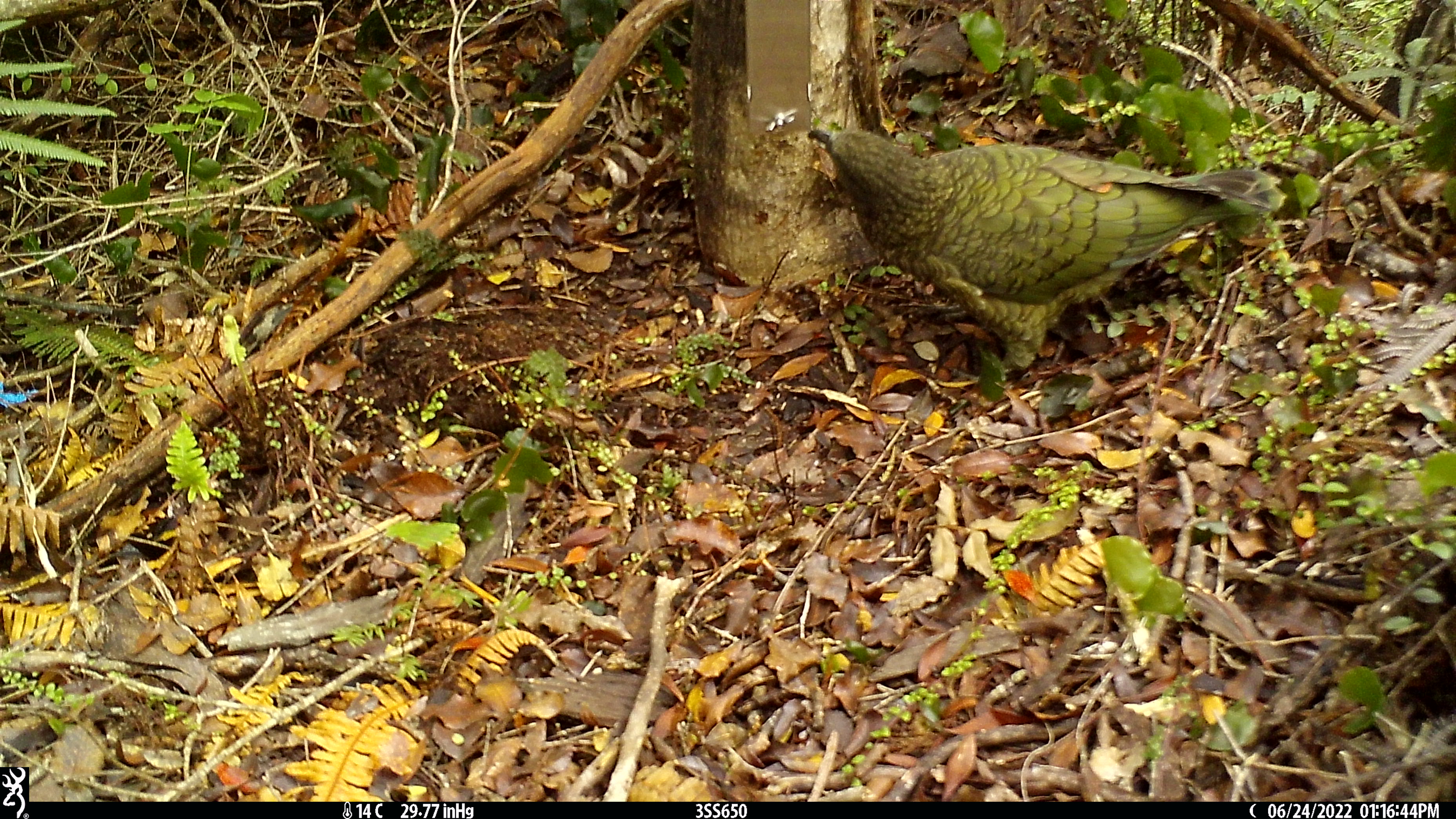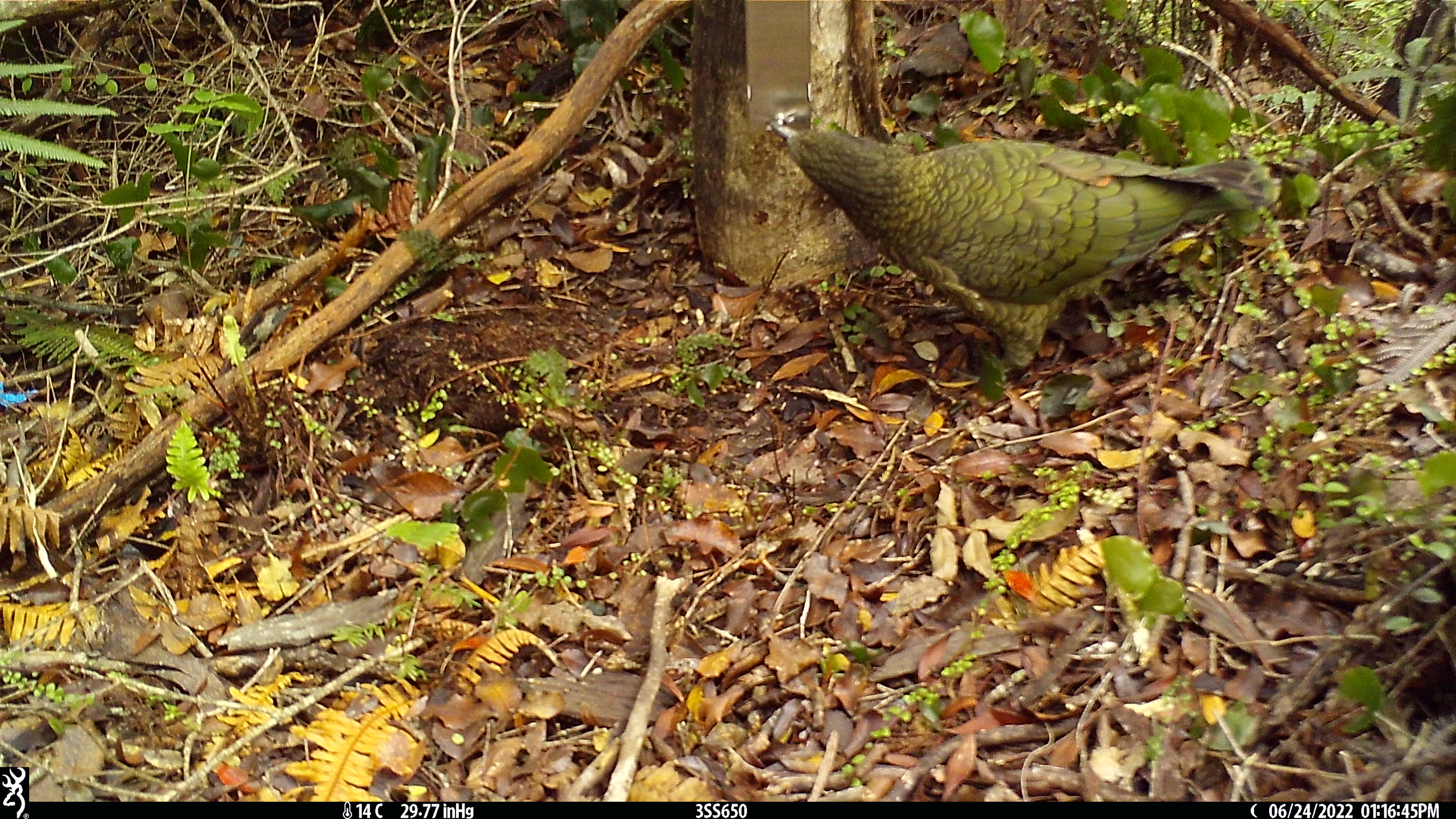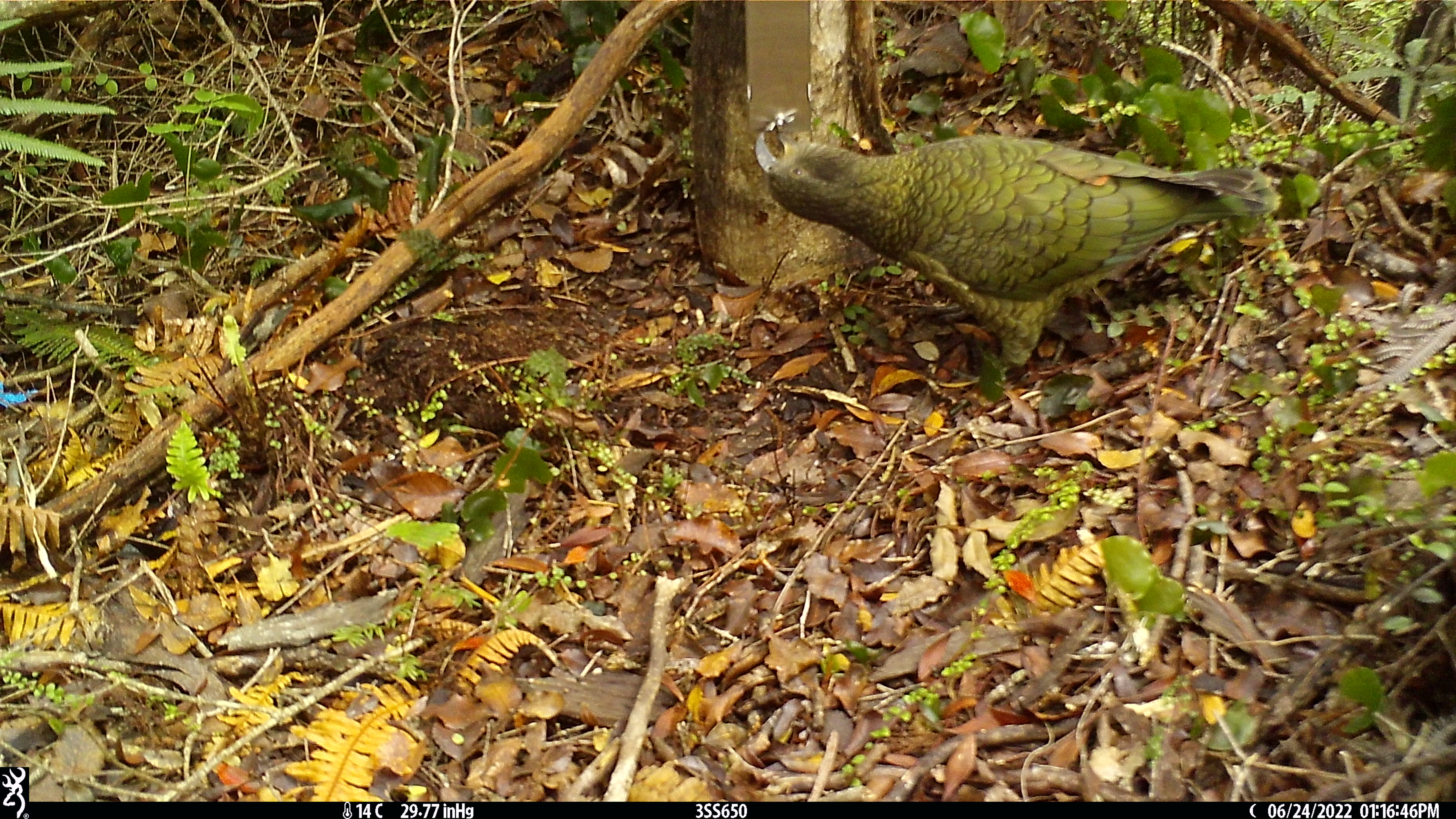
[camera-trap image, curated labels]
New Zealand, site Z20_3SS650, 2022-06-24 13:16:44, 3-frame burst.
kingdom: Animalia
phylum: Chordata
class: Aves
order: Psittaciformes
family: Strigopidae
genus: Nestor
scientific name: Nestor notabilis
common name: kea